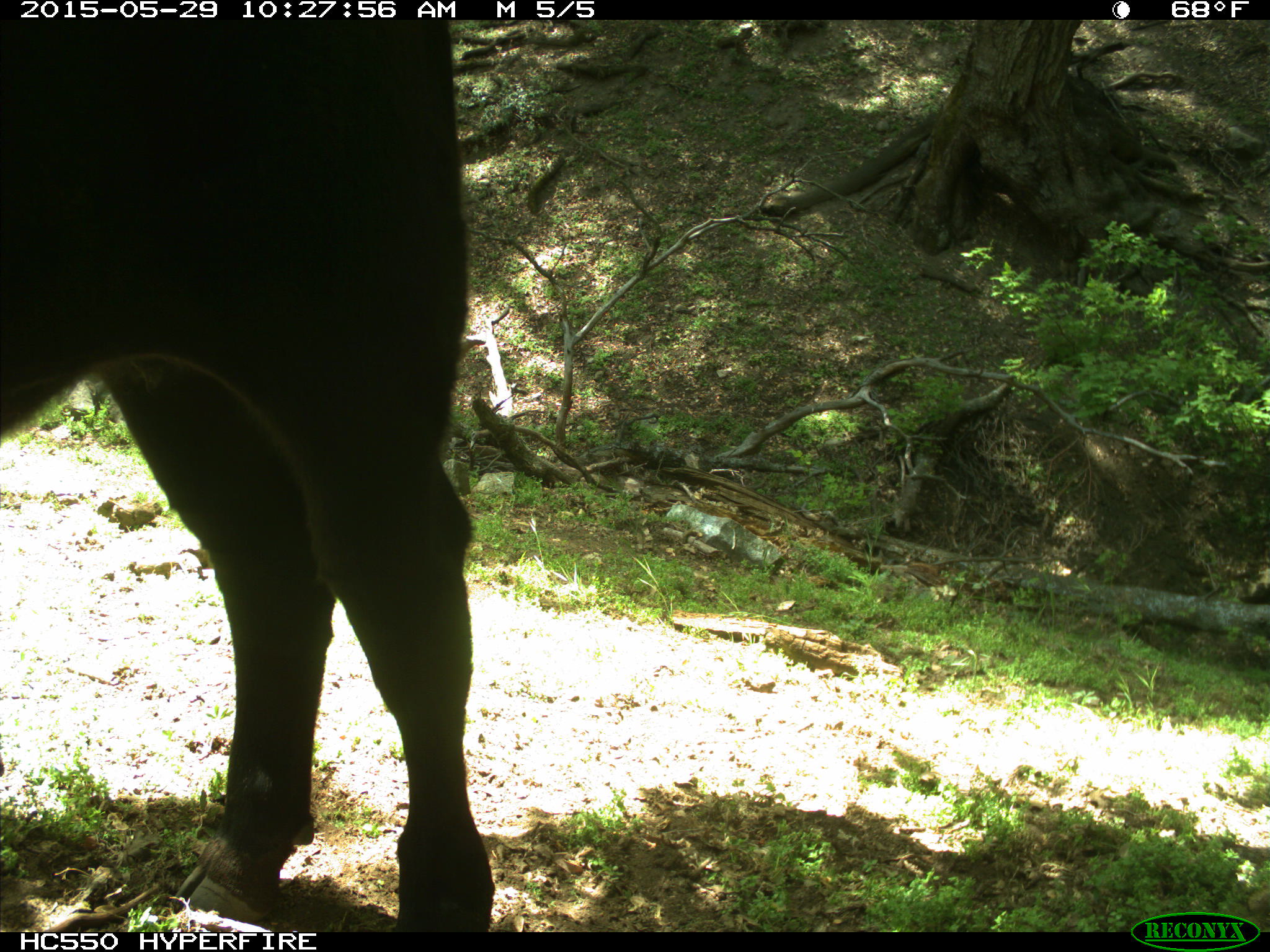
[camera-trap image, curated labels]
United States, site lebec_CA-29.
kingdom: Animalia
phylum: Chordata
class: Mammalia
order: Artiodactyla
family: Bovidae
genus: Bos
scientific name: Bos taurus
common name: domestic cow